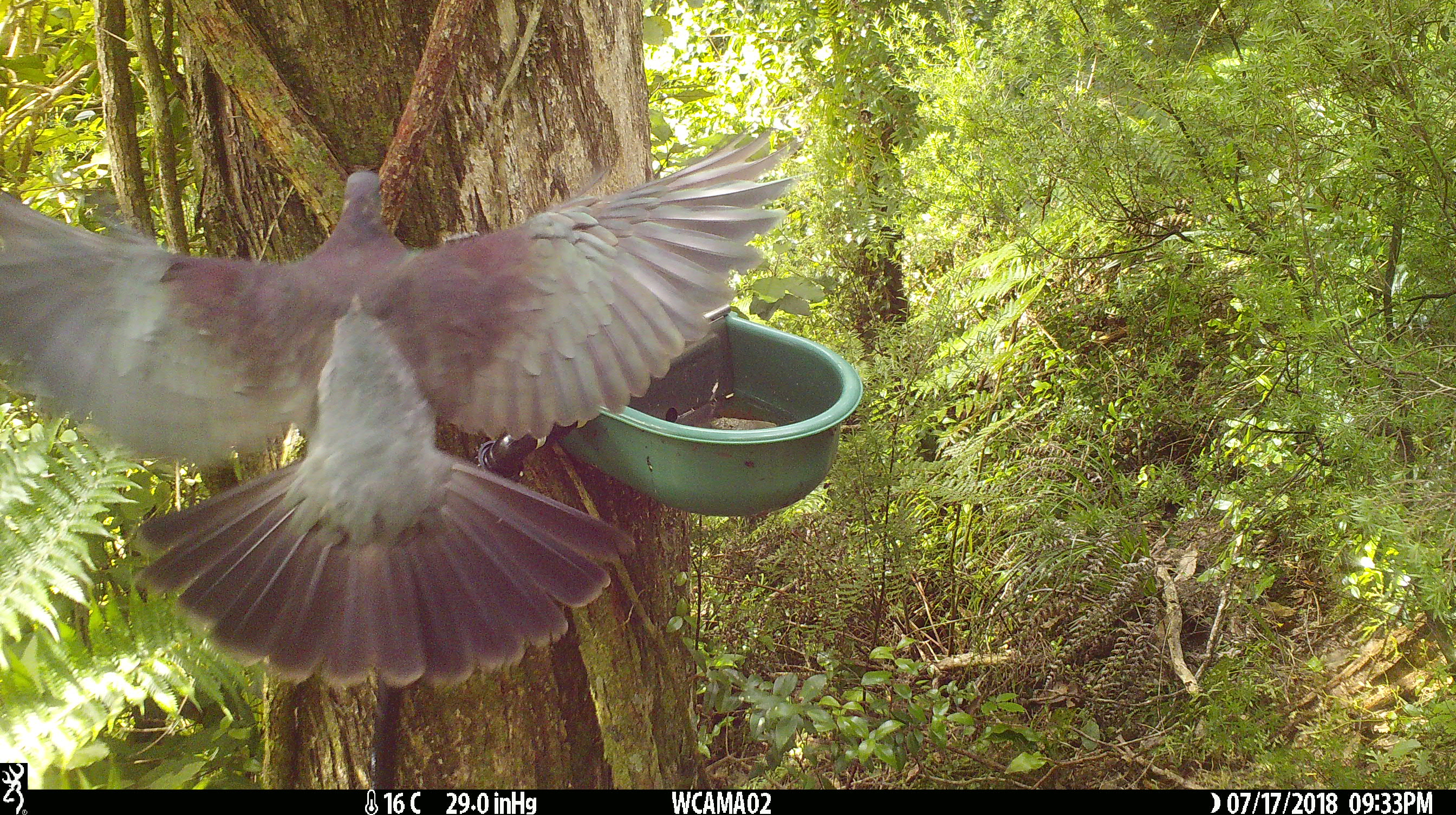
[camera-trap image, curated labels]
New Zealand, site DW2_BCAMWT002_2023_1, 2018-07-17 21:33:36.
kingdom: Animalia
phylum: Chordata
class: Aves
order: Columbiformes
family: Columbidae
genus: Hemiphaga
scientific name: Hemiphaga novaeseelandiae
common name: new zealand pigeon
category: kereru